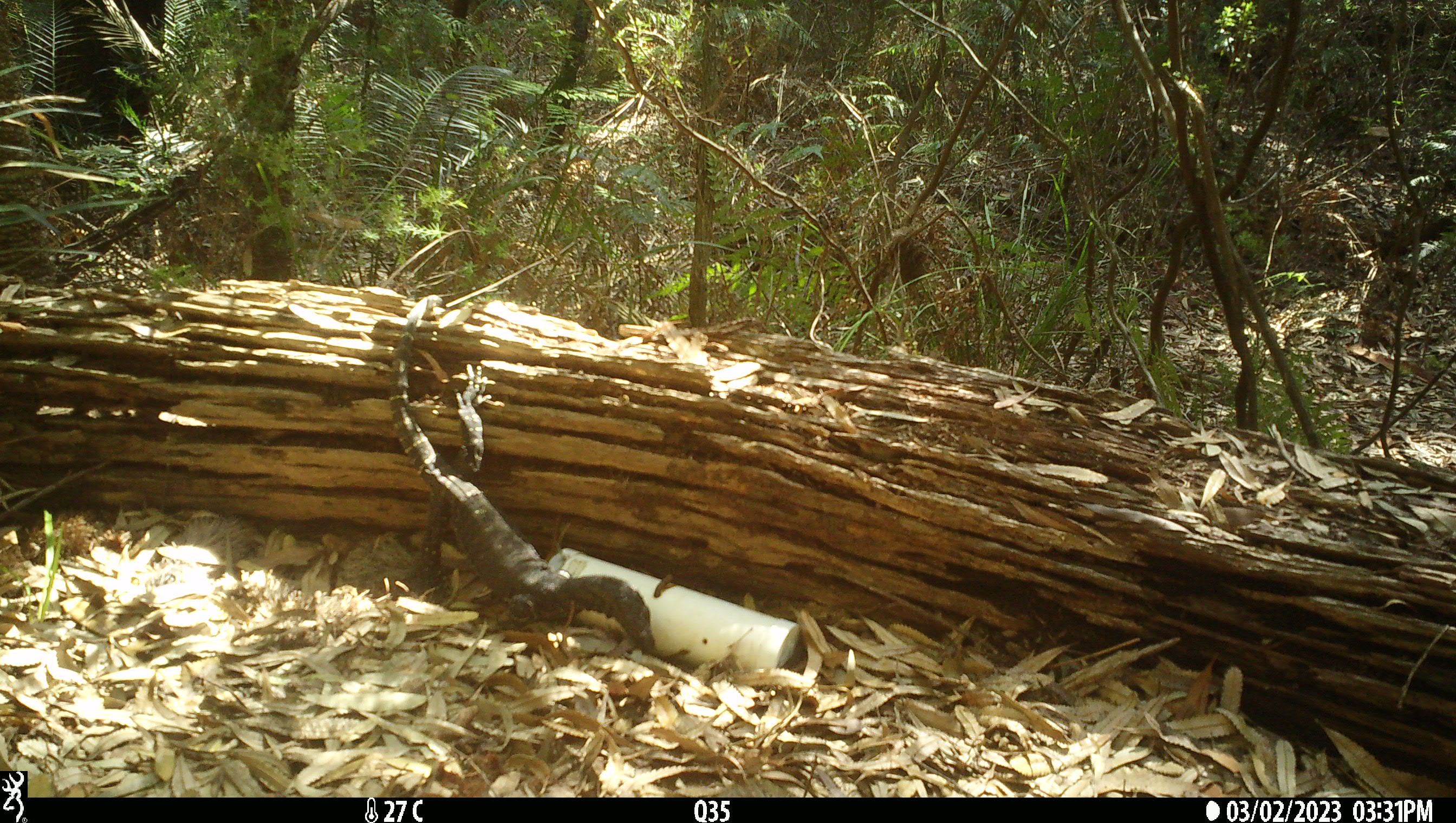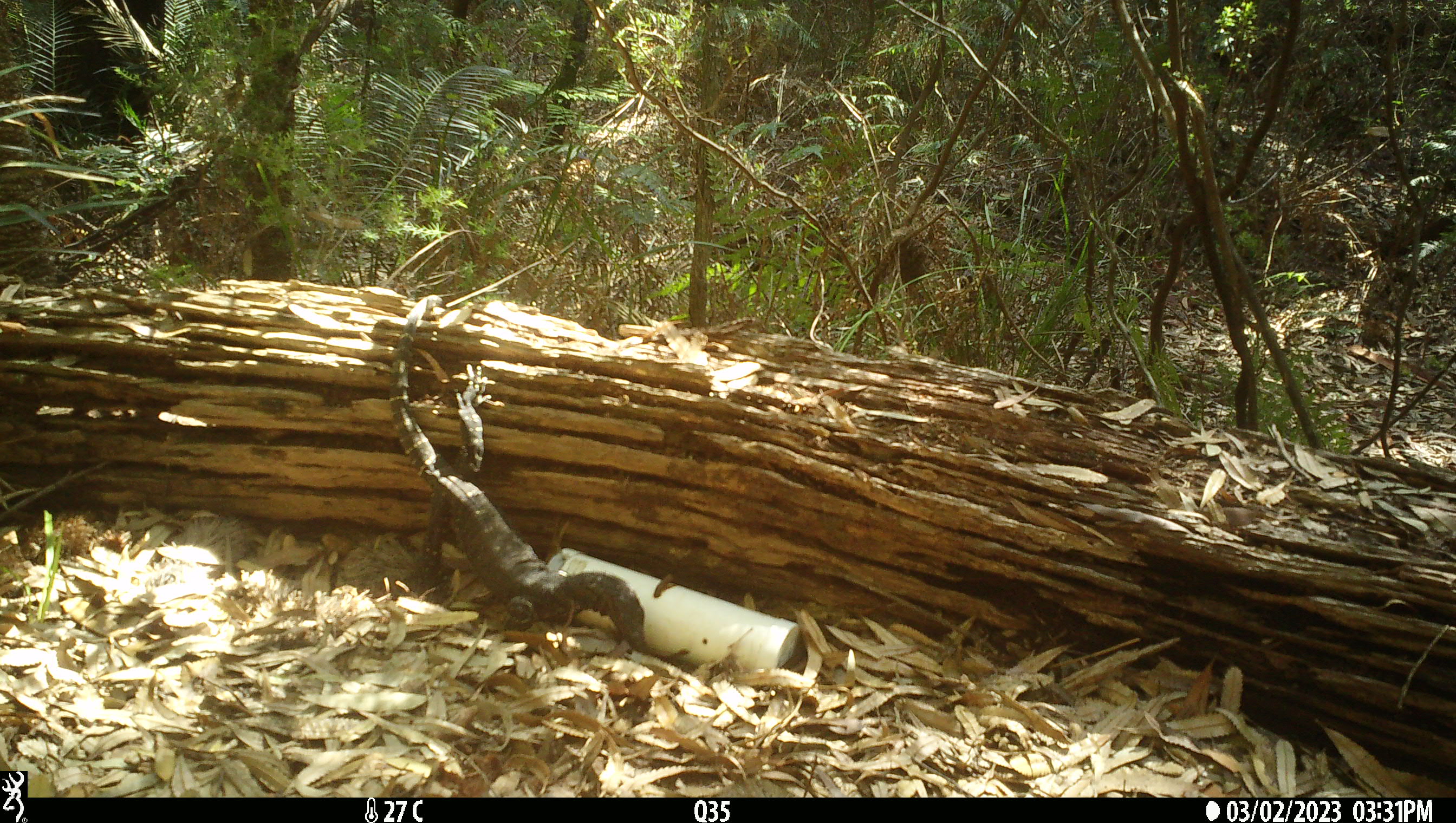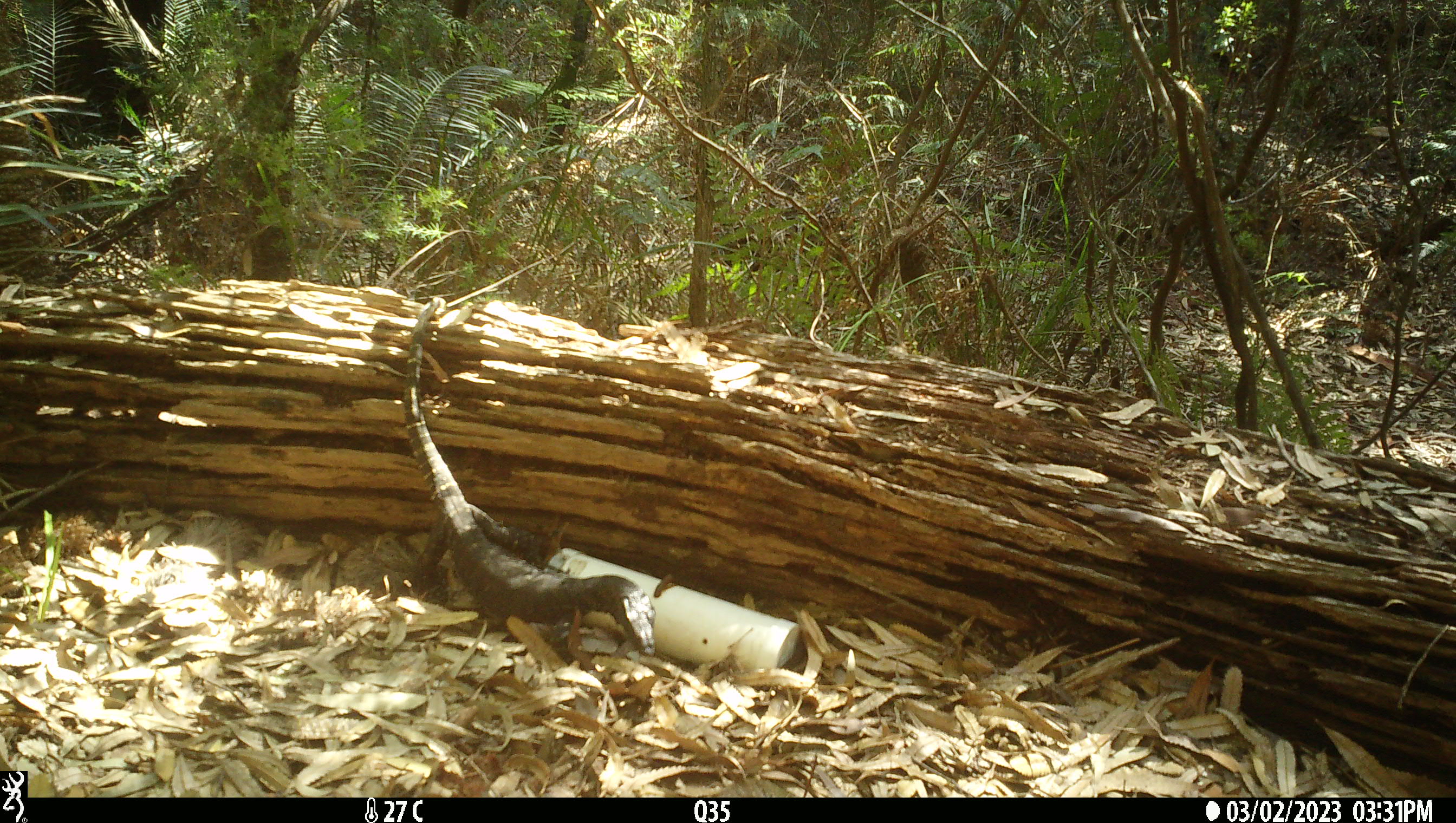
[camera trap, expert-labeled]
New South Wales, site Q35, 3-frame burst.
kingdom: Animalia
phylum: Chordata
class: Reptilia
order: Squamata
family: Varanidae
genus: Varanus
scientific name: Varanus varius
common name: lace monitor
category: goanna